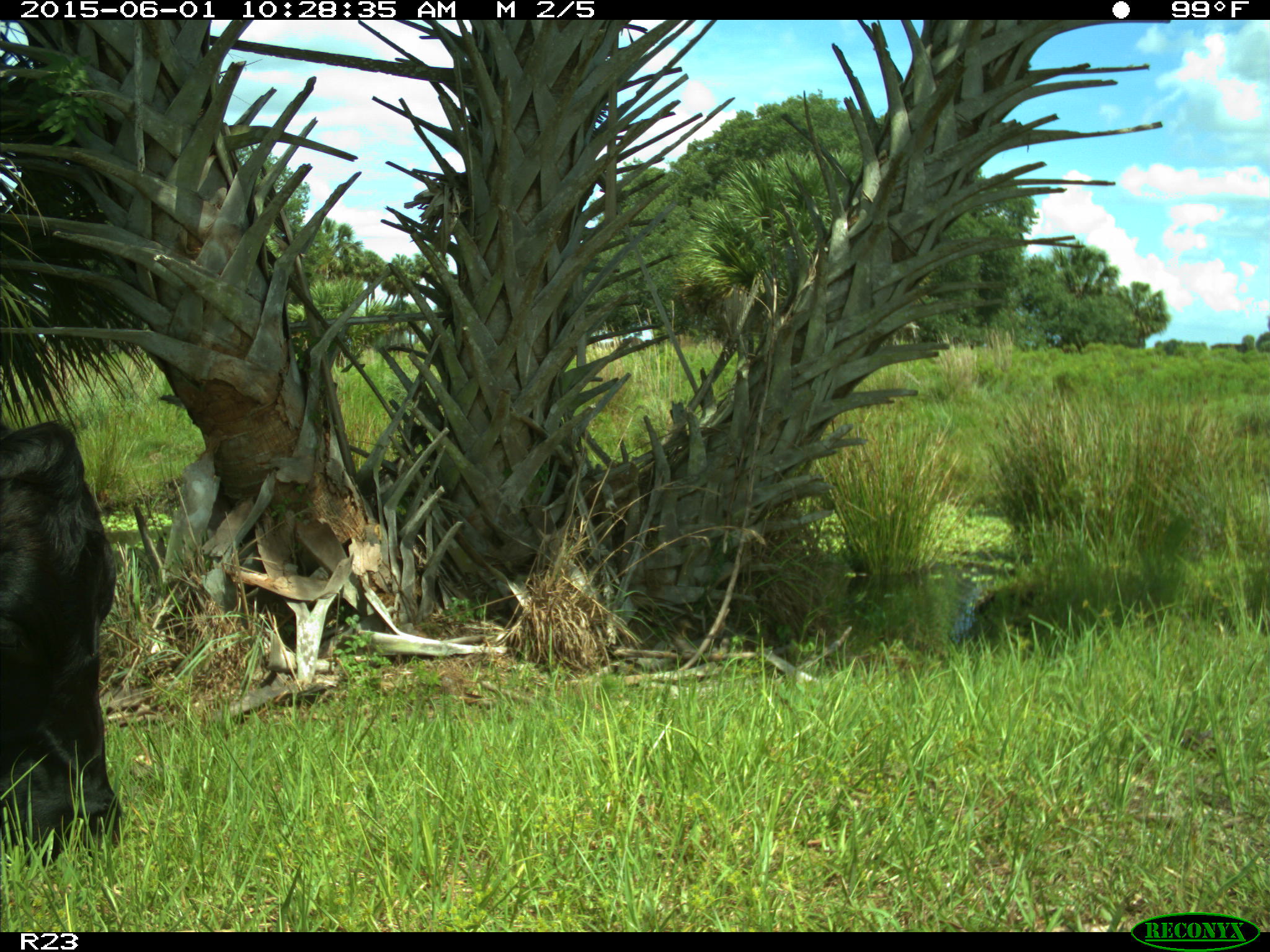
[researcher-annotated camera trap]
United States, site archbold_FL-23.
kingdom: Animalia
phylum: Chordata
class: Mammalia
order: Artiodactyla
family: Bovidae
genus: Bos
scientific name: Bos taurus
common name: domestic cow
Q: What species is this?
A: Bos taurus (domestic cow).